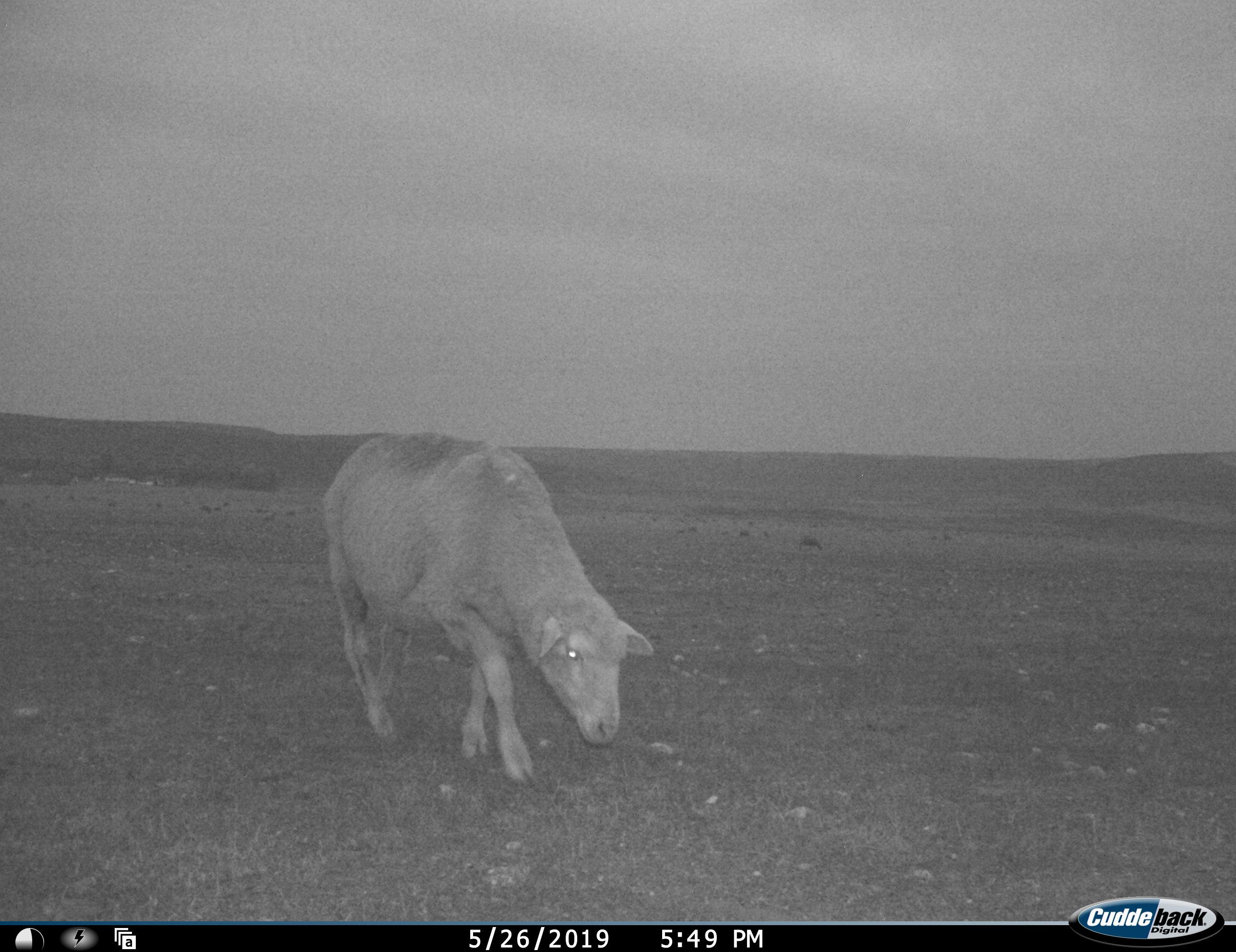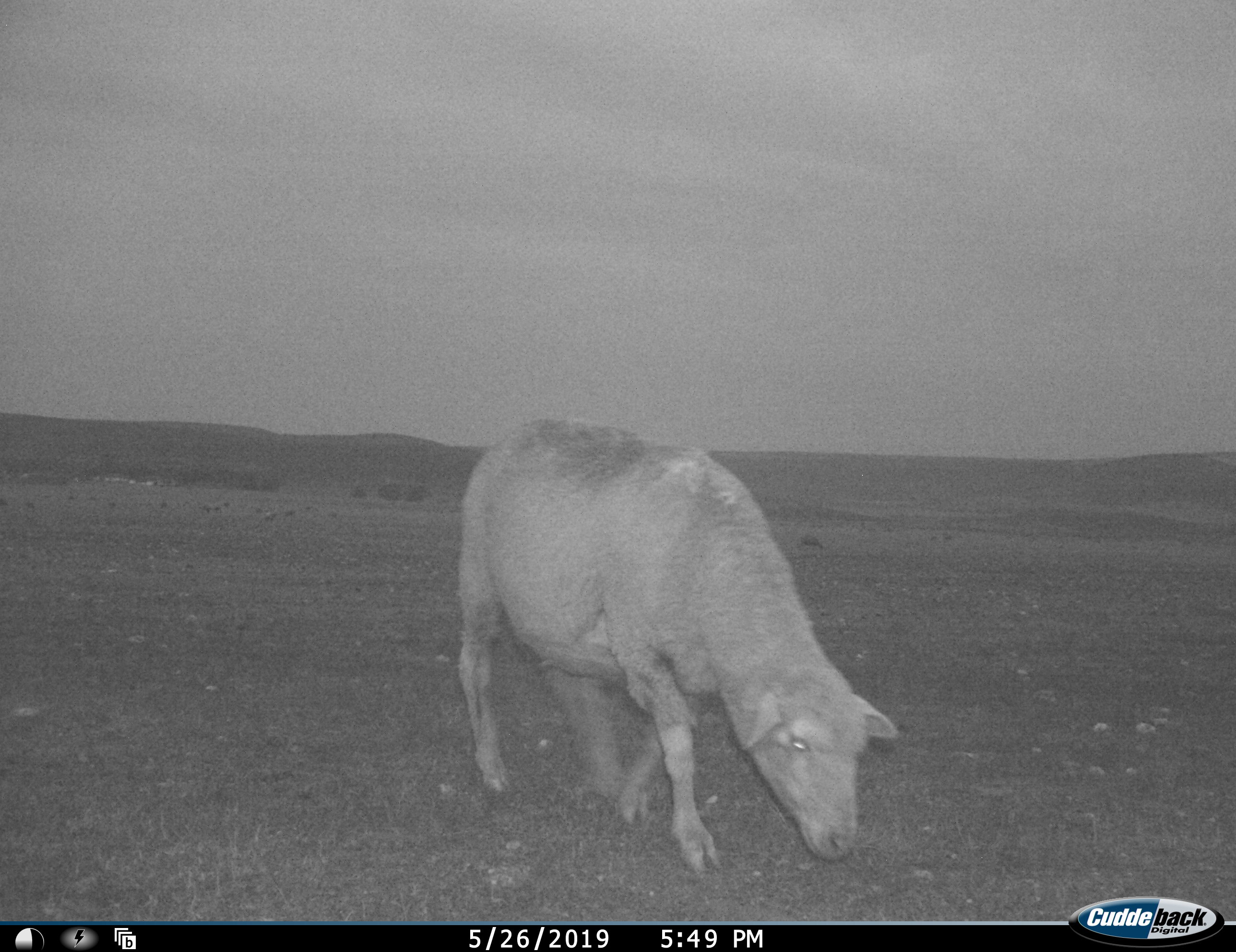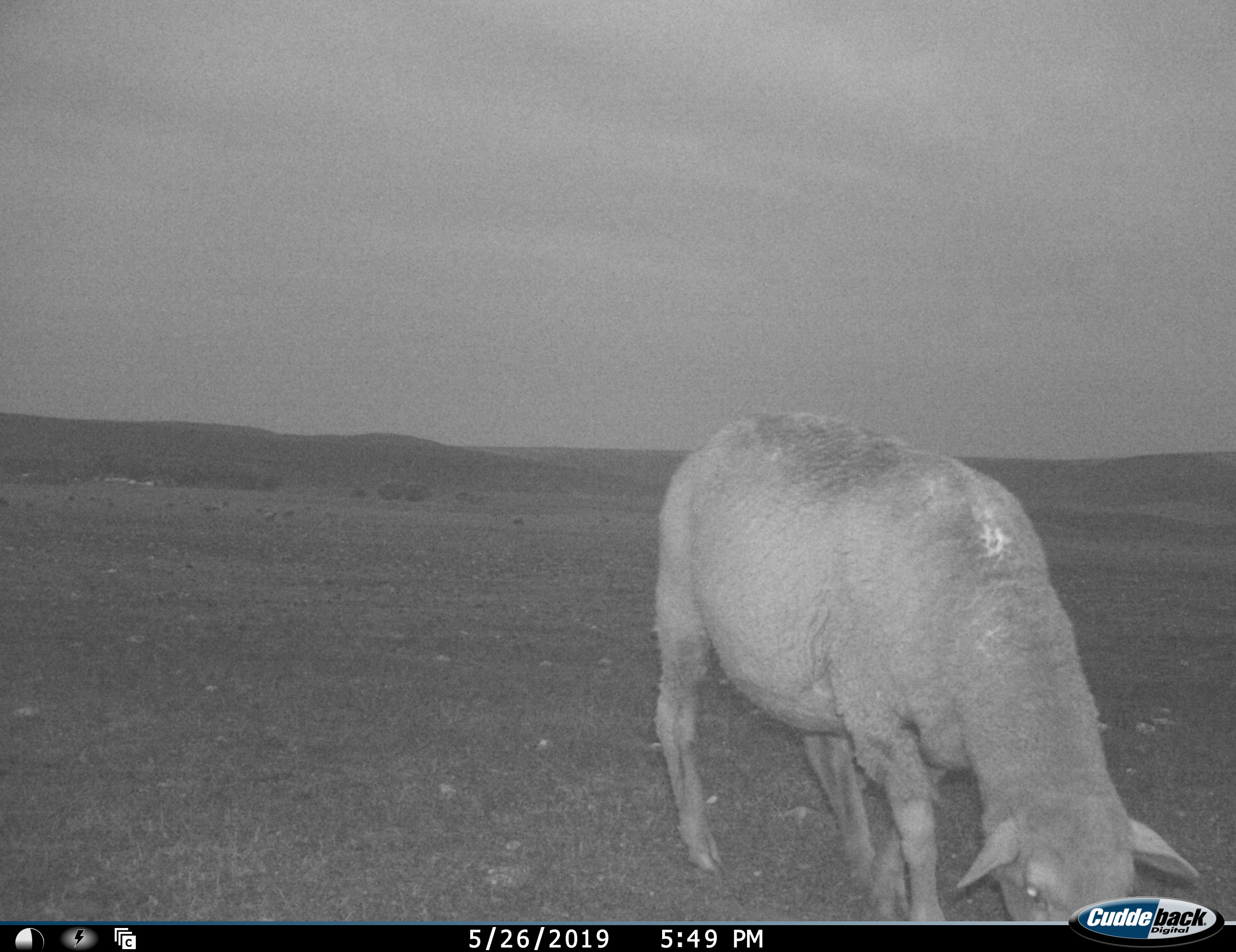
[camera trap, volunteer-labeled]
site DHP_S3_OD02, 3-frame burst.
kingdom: Animalia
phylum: Chordata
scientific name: Vertebrata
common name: domestic animal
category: domesticanimal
Domesticanimal (domestic animal) (Vertebrata), count 1. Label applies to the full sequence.